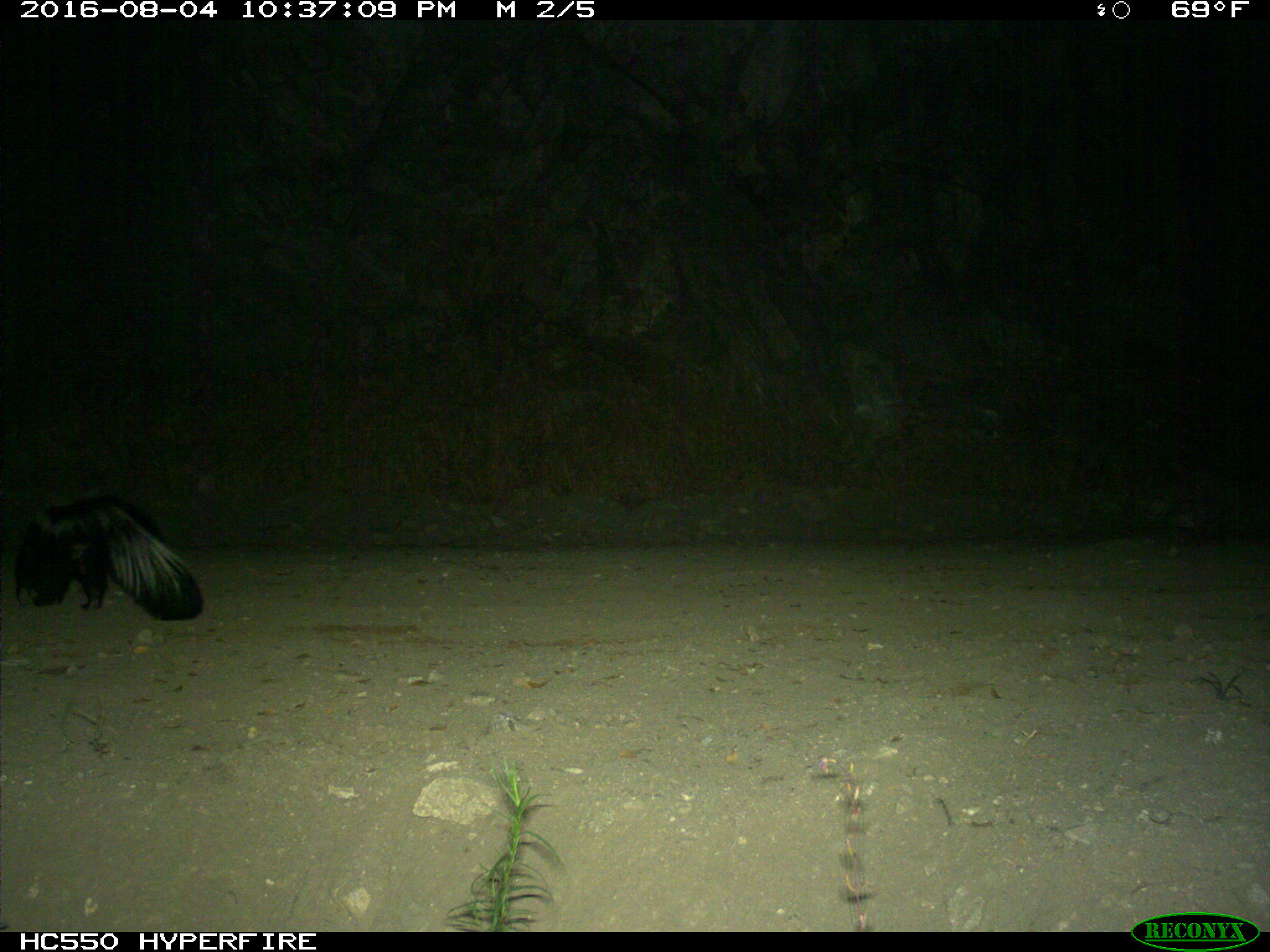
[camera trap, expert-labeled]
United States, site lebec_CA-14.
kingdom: Animalia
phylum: Chordata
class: Mammalia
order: Carnivora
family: Mephitidae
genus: Mephitis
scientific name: Mephitis mephitis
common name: striped skunk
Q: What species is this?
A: Mephitis mephitis (striped skunk).